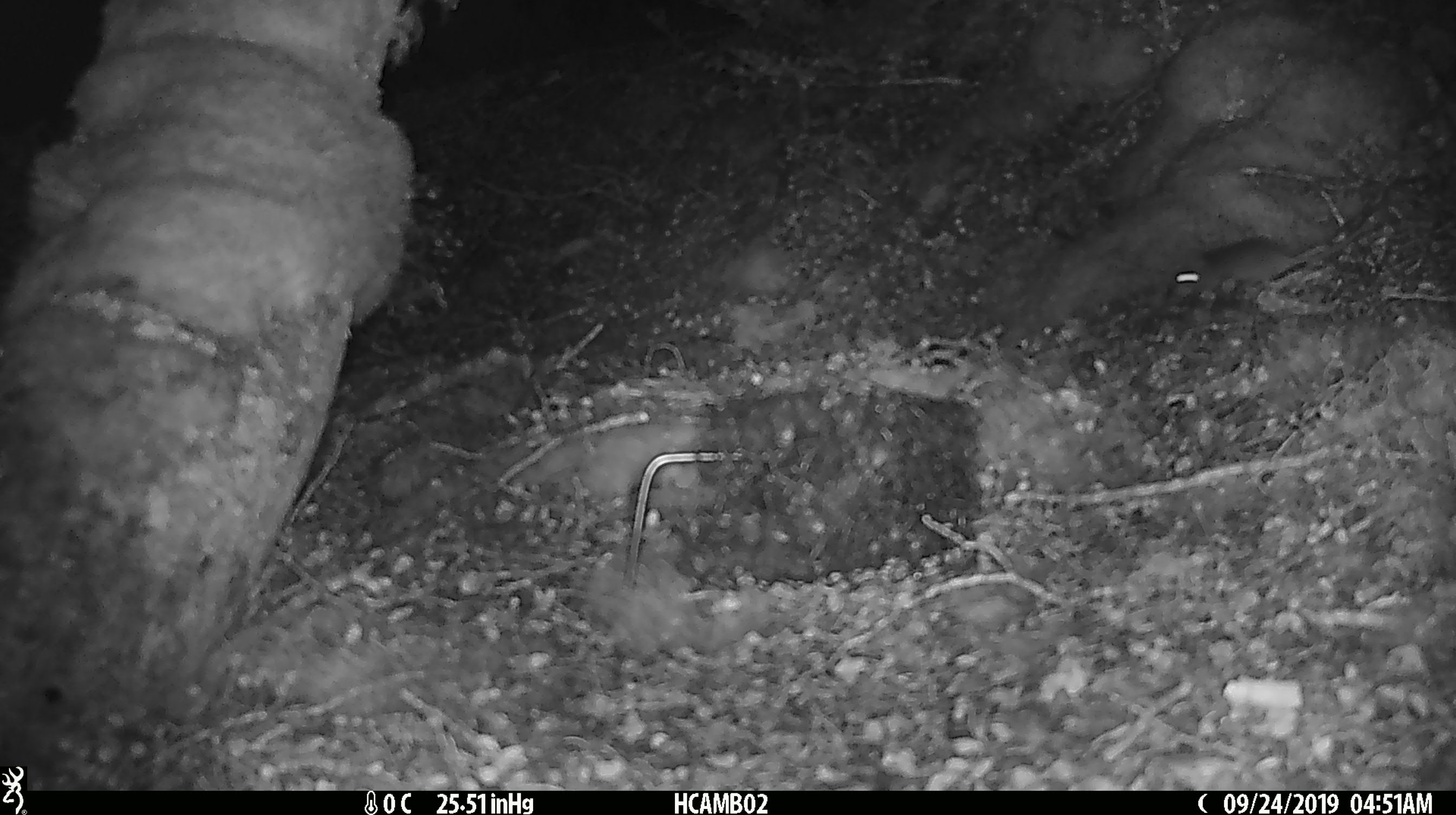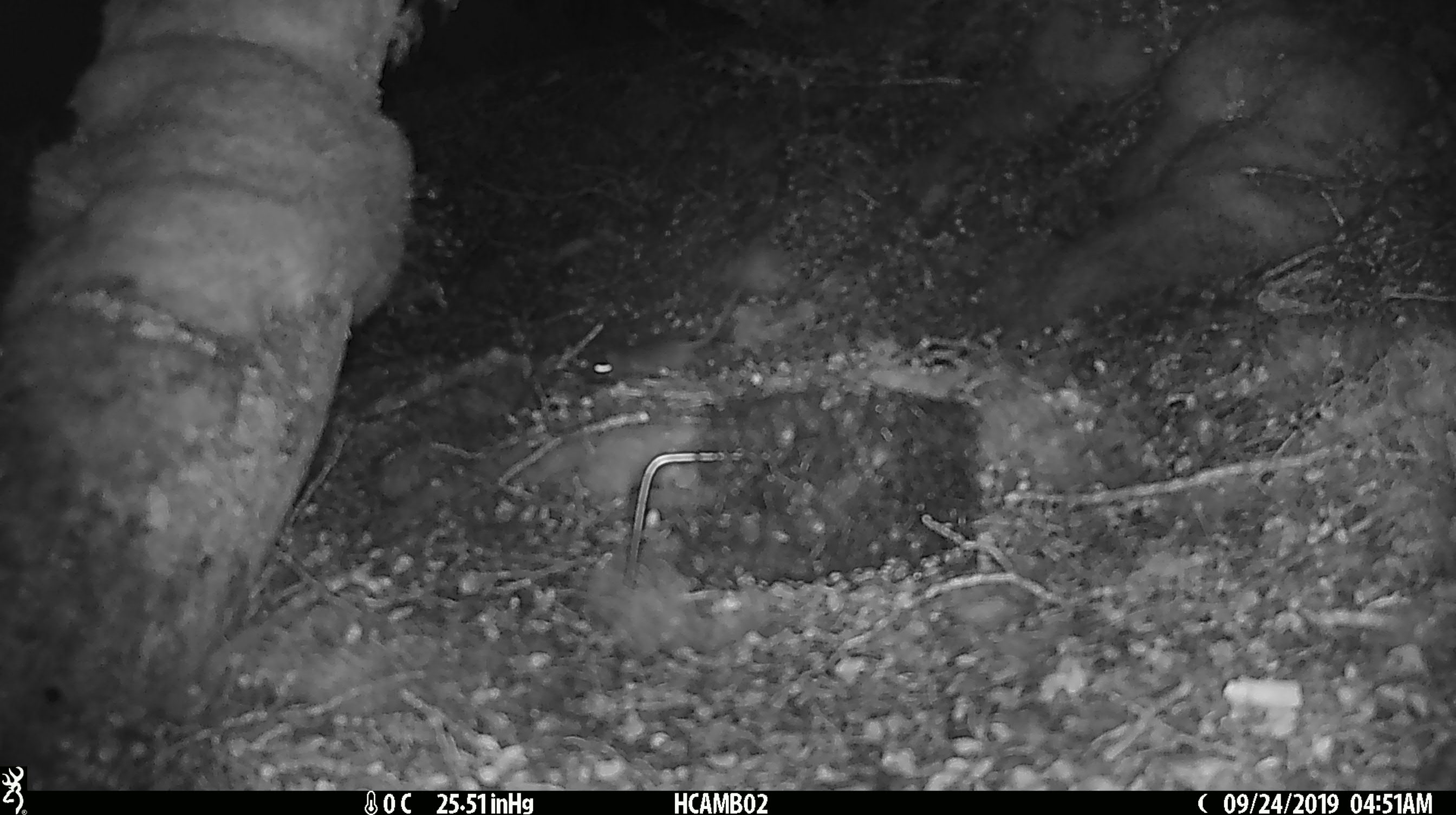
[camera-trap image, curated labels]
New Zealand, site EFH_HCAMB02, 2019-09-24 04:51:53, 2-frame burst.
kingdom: Animalia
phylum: Chordata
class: Mammalia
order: Rodentia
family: Muridae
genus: Mus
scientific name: Mus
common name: mouse